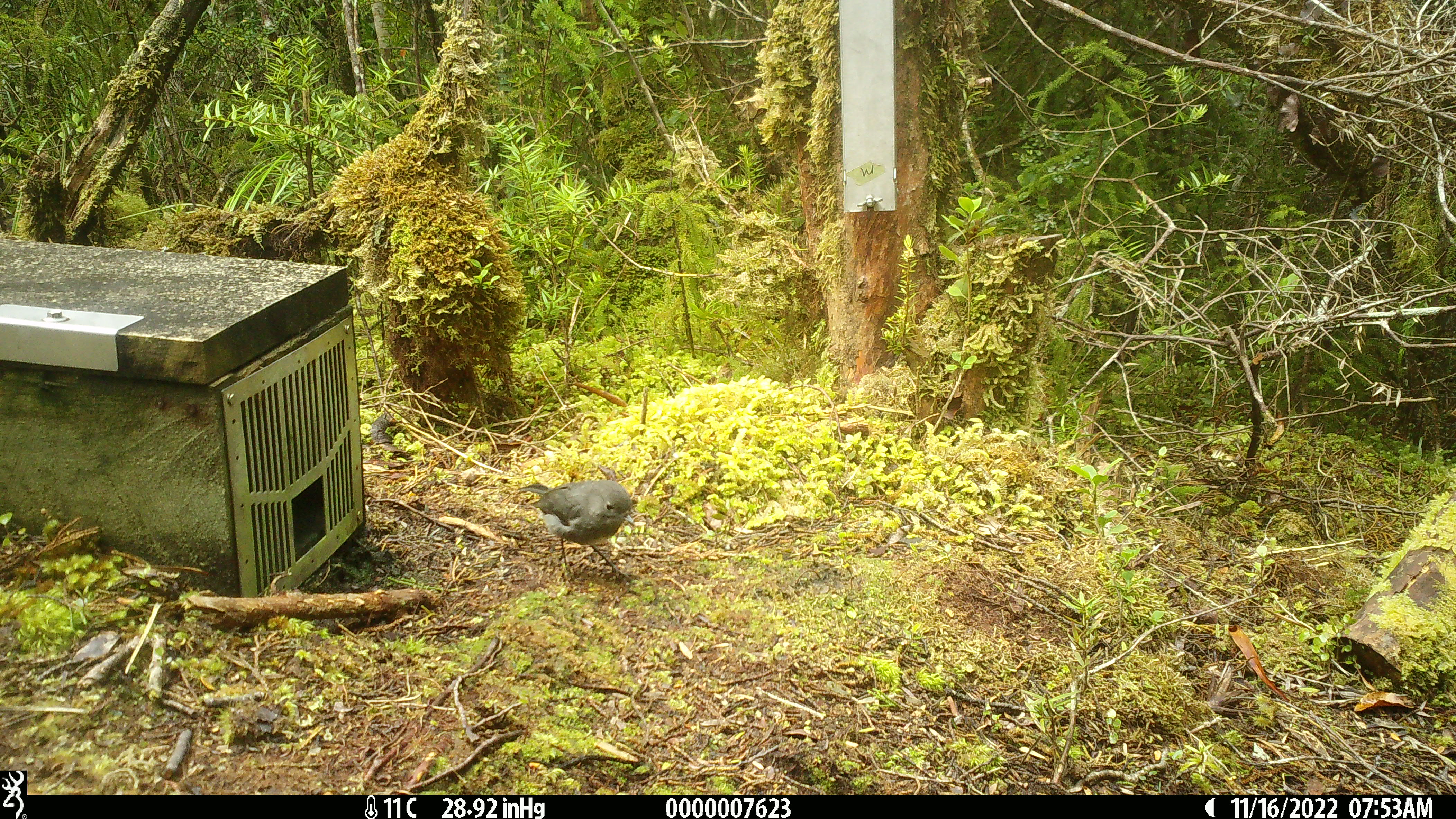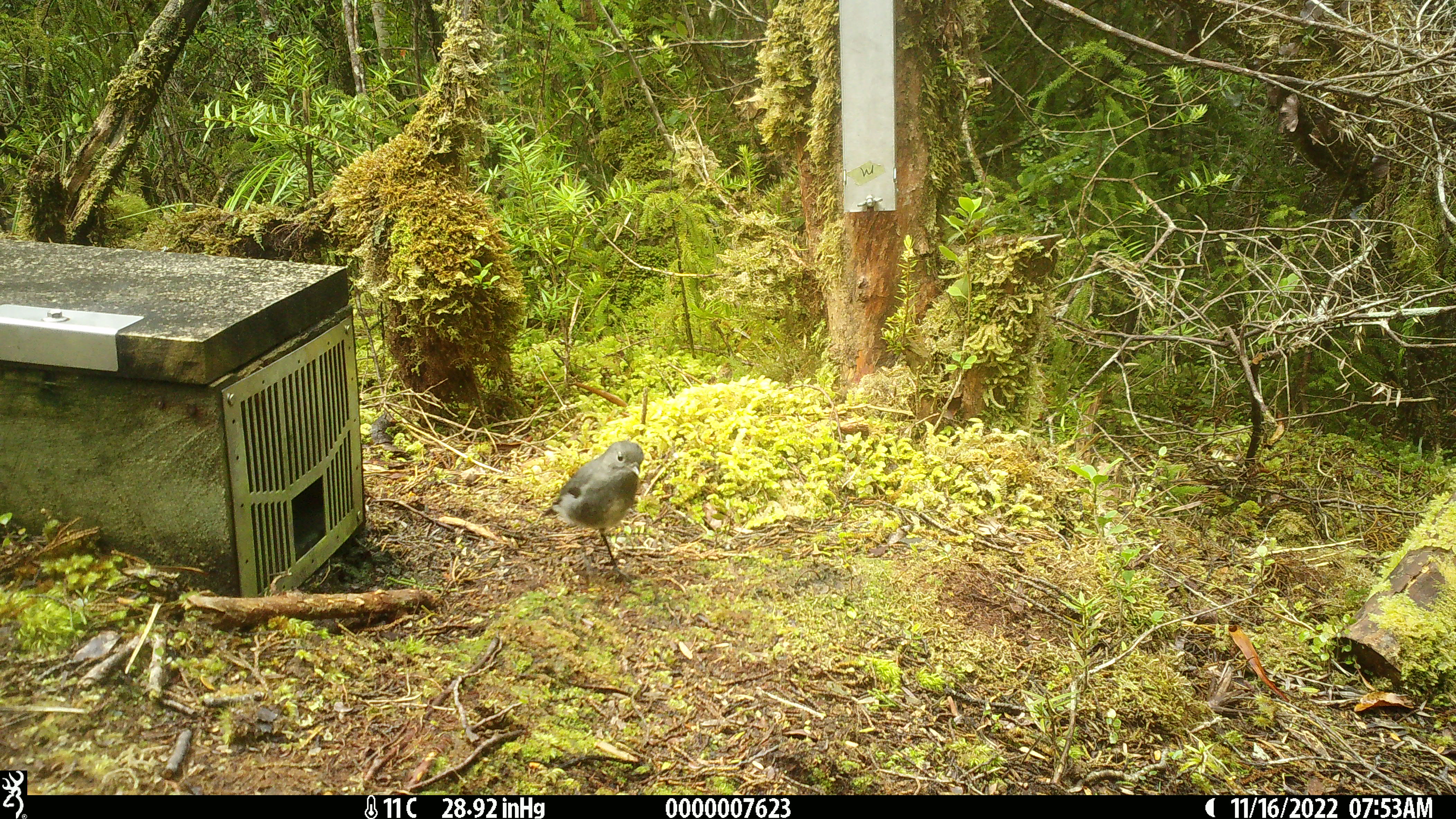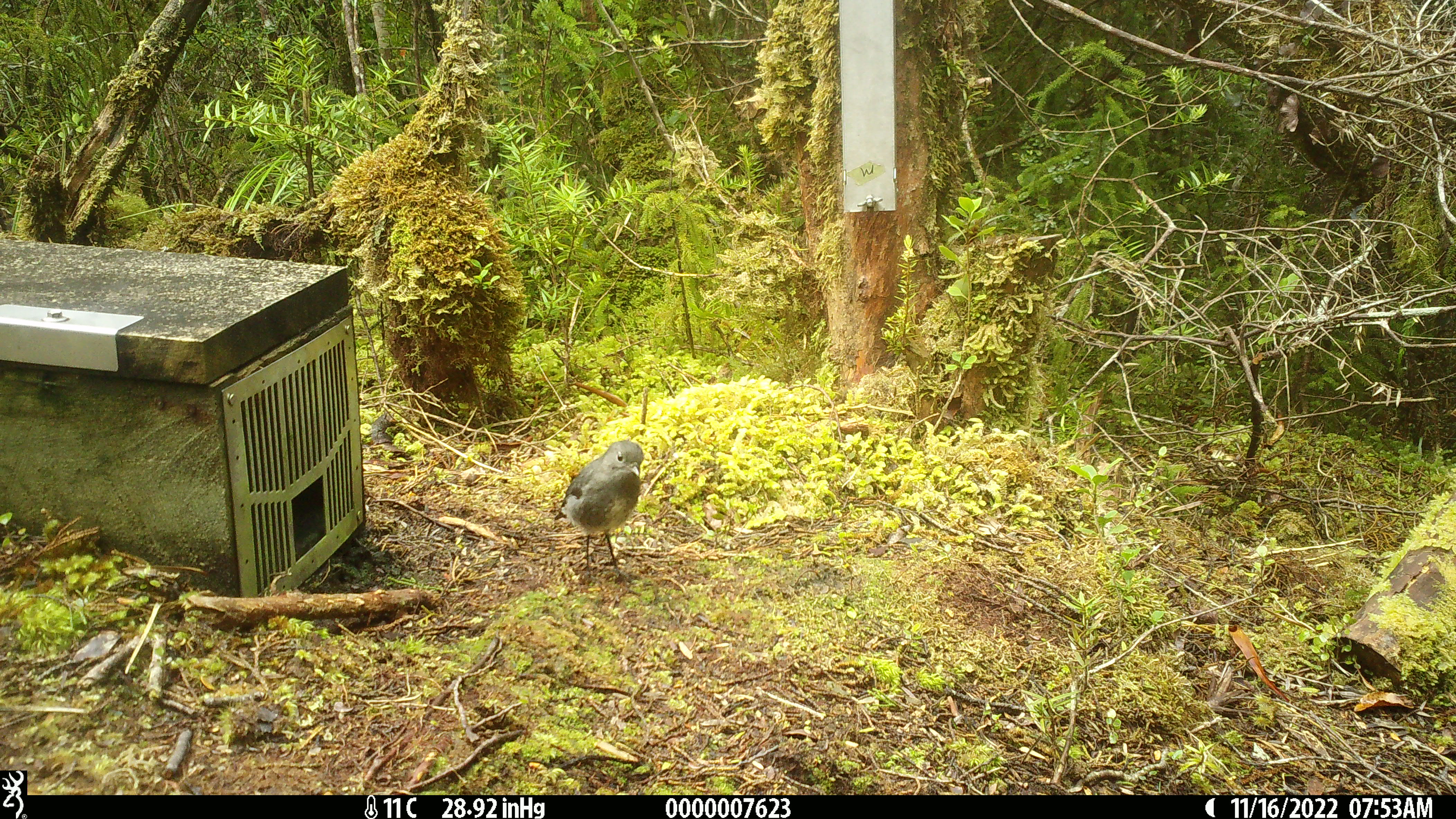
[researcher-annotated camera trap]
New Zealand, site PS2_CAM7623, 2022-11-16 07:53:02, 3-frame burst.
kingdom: Animalia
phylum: Chordata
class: Aves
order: Passeriformes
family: Petroicidae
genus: Petroica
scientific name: Petroica australis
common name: new zealand robin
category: robin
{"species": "robin (new zealand robin) (Petroica australis)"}